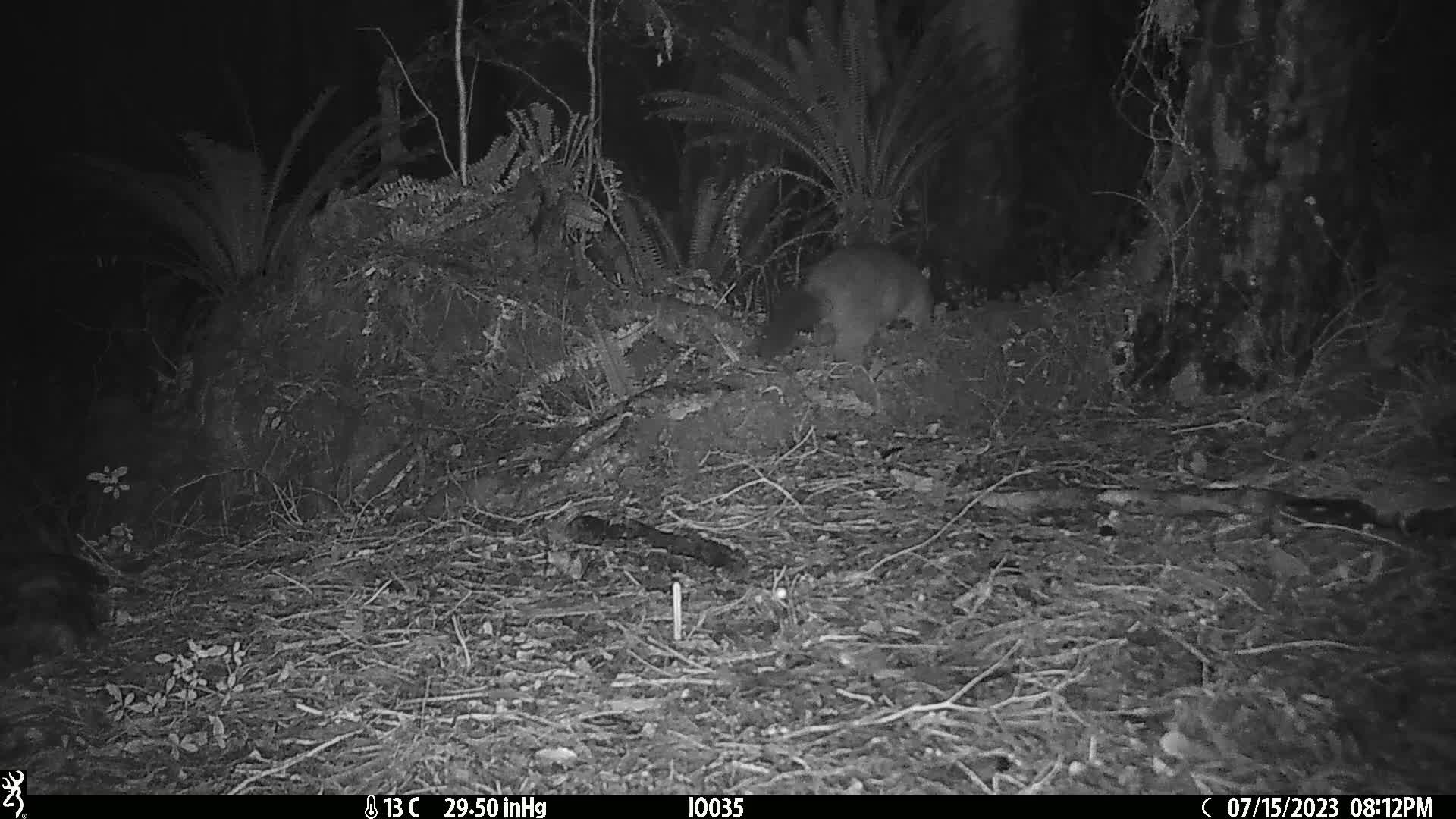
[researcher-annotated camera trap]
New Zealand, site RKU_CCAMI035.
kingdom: Animalia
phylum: Chordata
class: Mammalia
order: Diprotodontia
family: Phalangeridae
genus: Trichosurus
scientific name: Trichosurus vulpecula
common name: common brushtail possum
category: possum